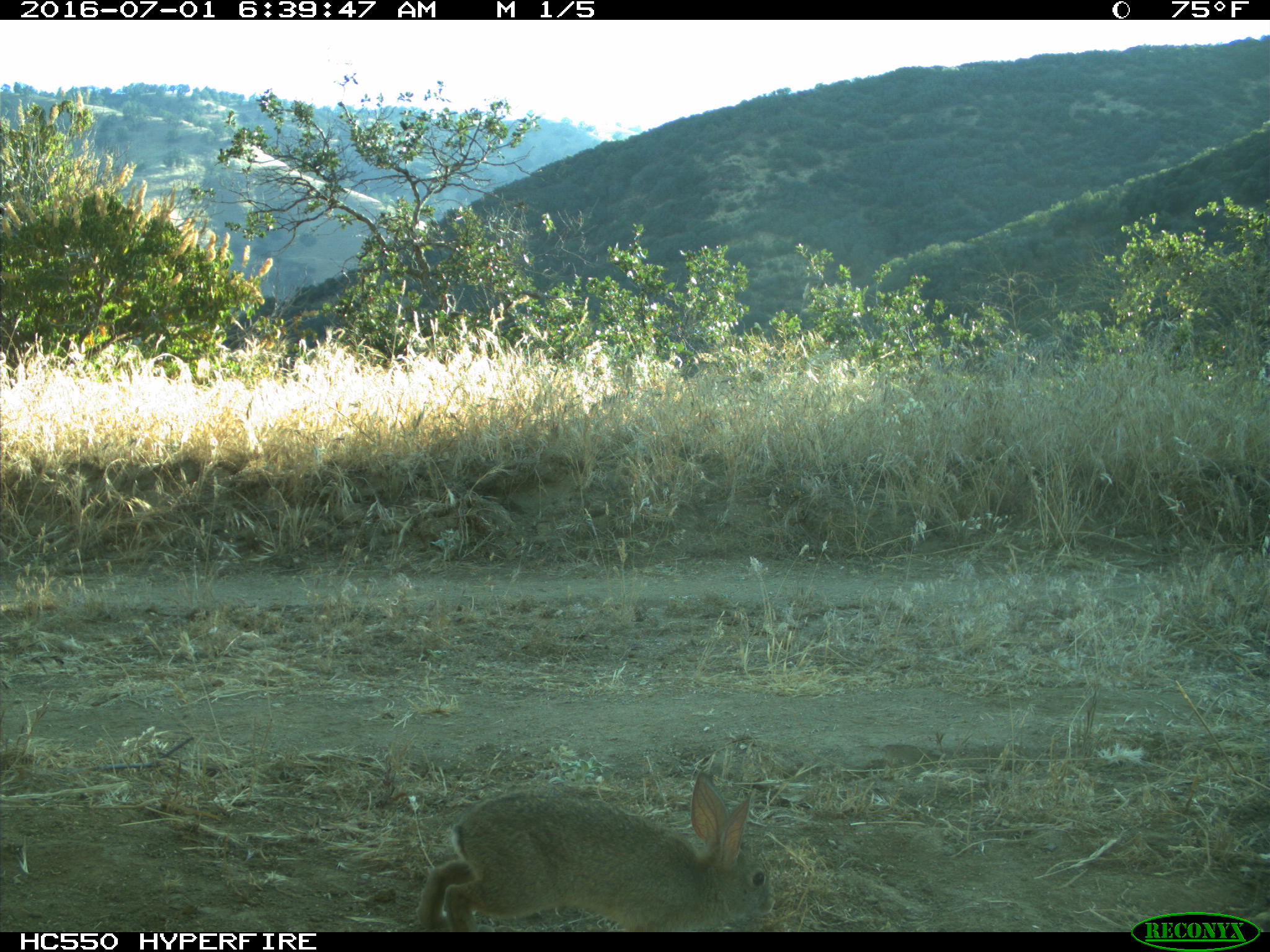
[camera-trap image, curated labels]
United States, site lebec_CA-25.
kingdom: Animalia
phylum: Chordata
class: Mammalia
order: Lagomorpha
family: Leporidae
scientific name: Leporidae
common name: rabbits and hares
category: unidentified rabbit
Unidentified rabbit (rabbits and hares) (Leporidae).